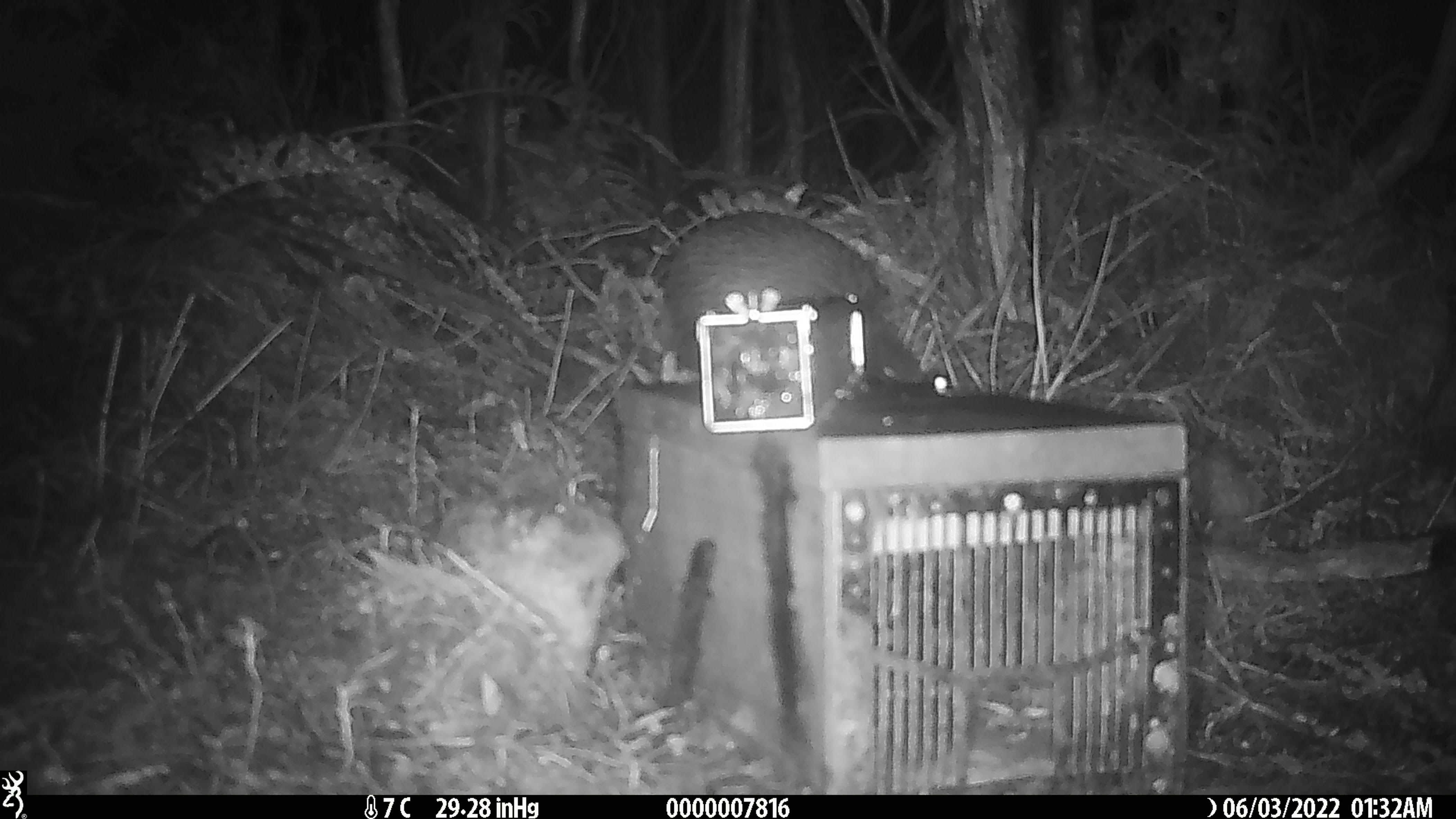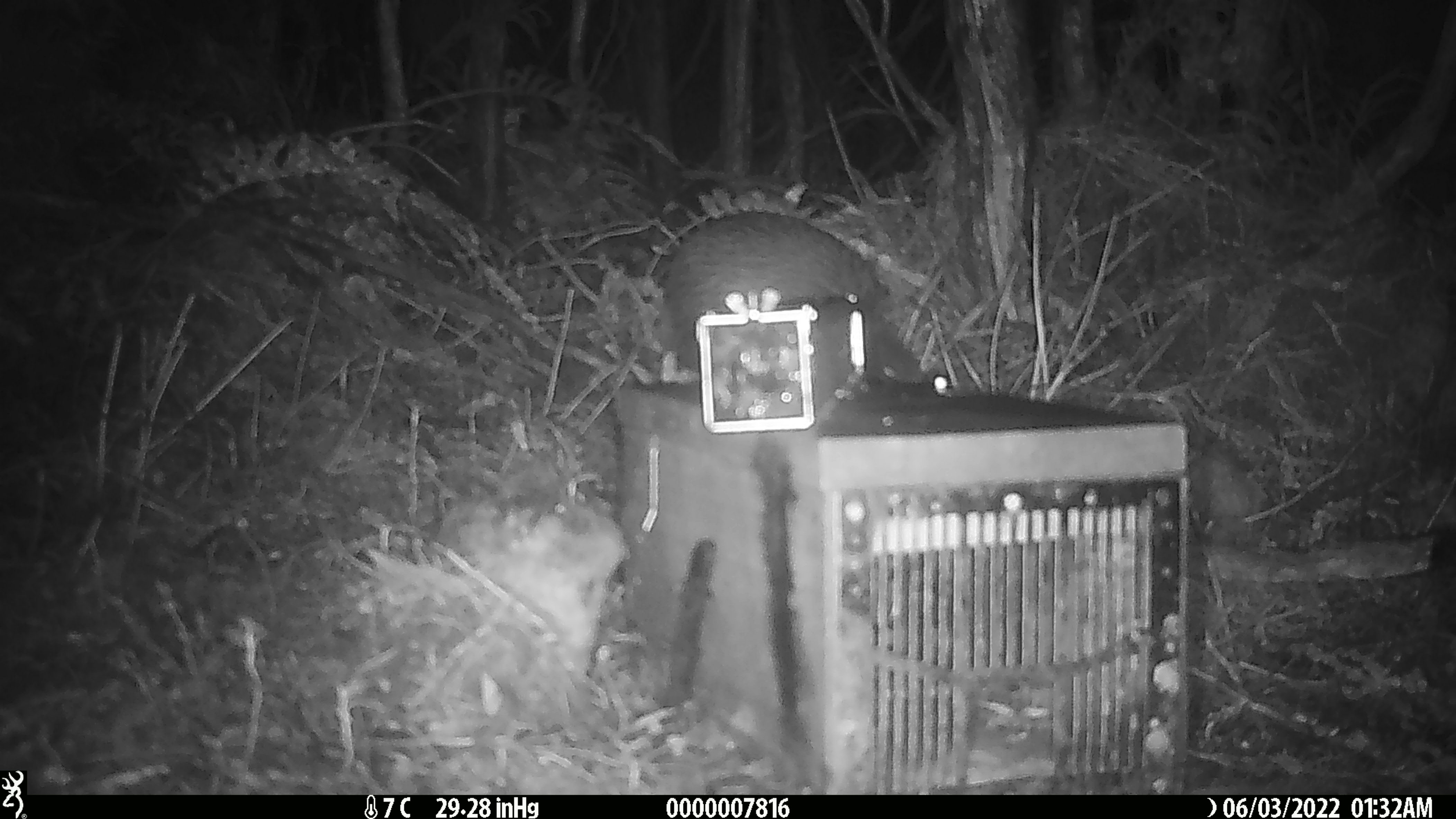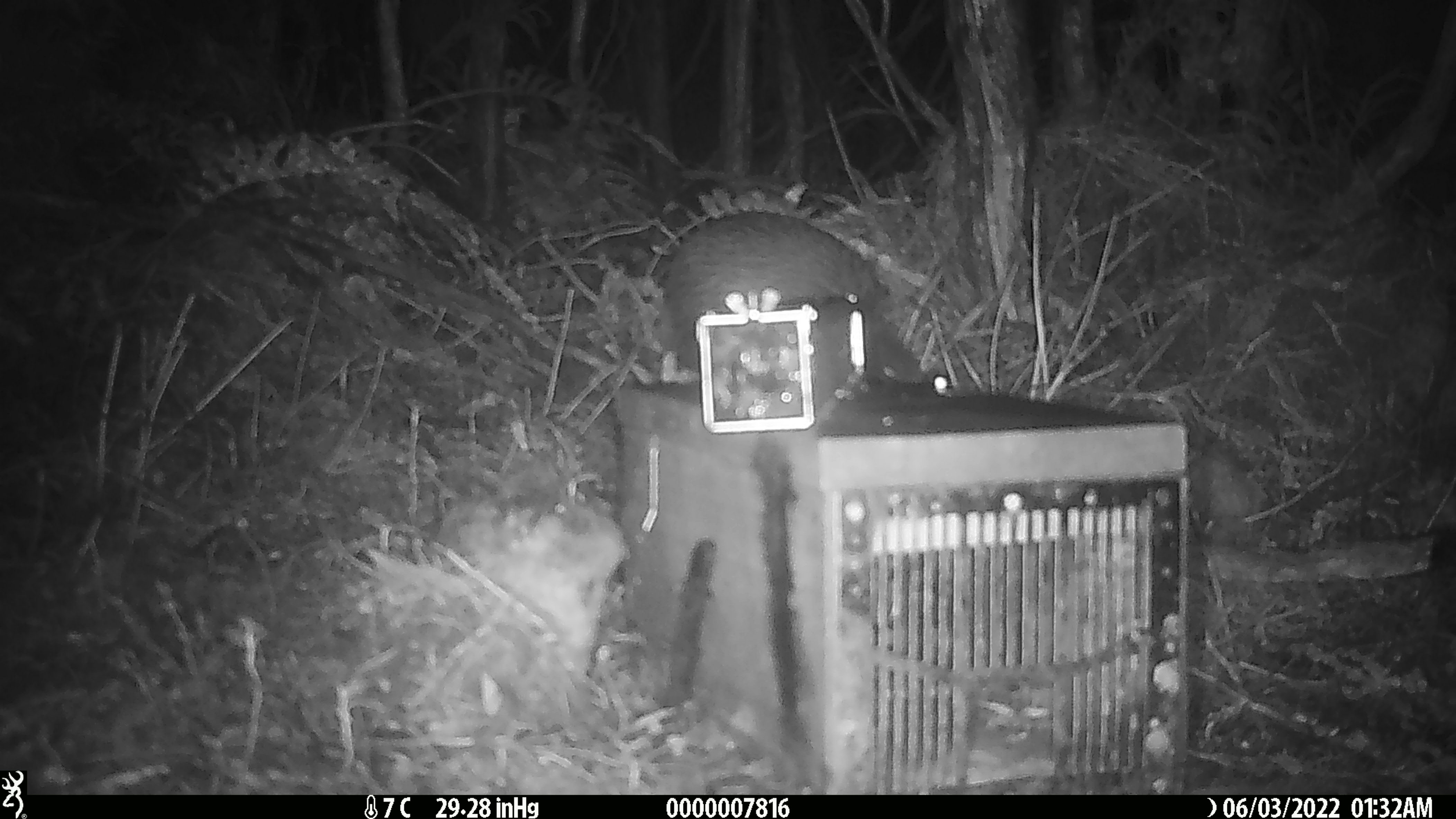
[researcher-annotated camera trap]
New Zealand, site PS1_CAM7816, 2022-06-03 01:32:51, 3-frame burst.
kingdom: Animalia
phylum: Chordata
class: Aves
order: Apterygiformes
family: Apterygidae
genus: Apteryx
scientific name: Apteryx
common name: kiwi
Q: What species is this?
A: Kiwi (Apteryx).